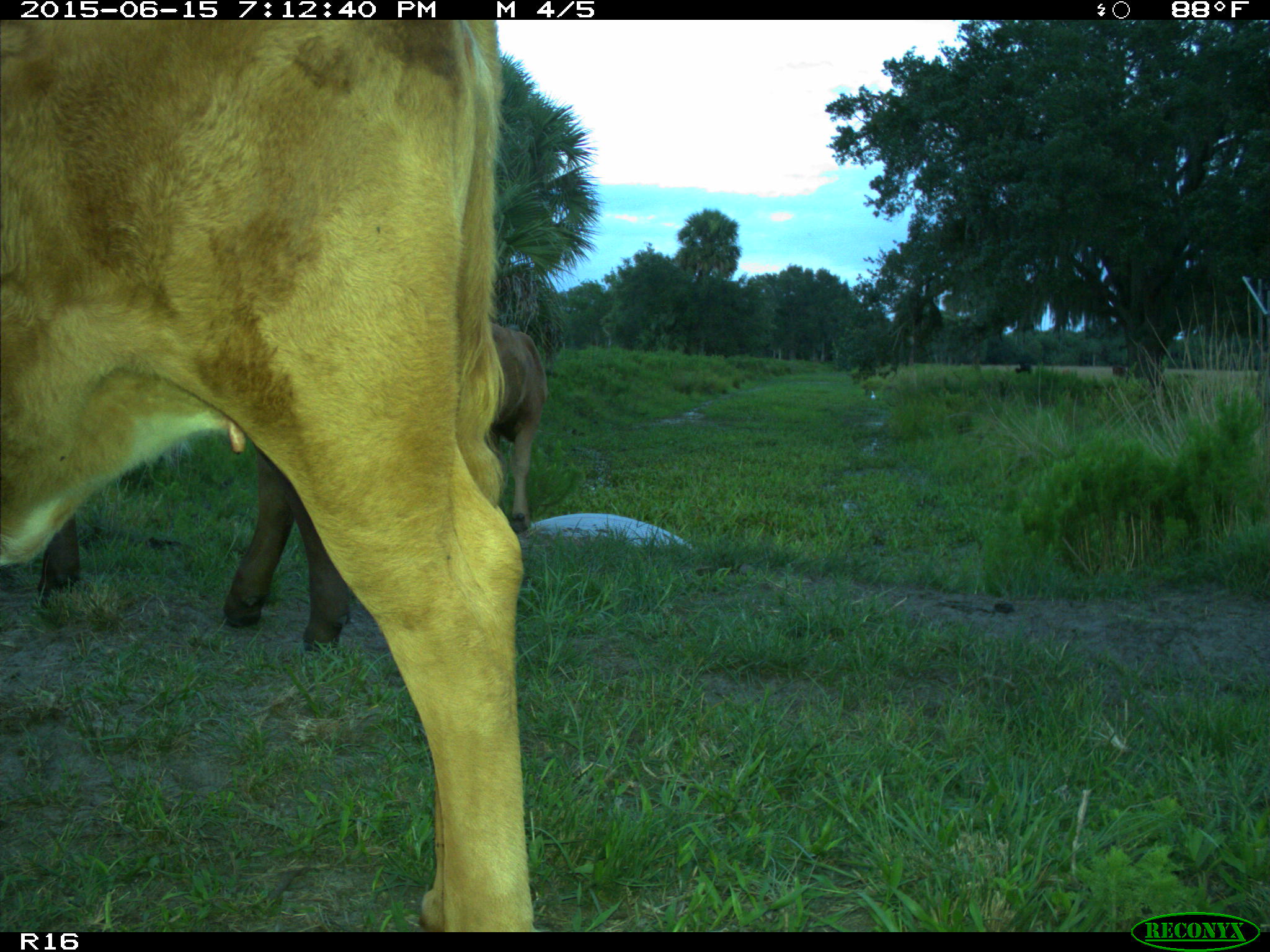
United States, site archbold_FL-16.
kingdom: Animalia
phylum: Chordata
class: Mammalia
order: Artiodactyla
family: Bovidae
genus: Bos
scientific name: Bos taurus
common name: domestic cow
Bos taurus (domestic cow).